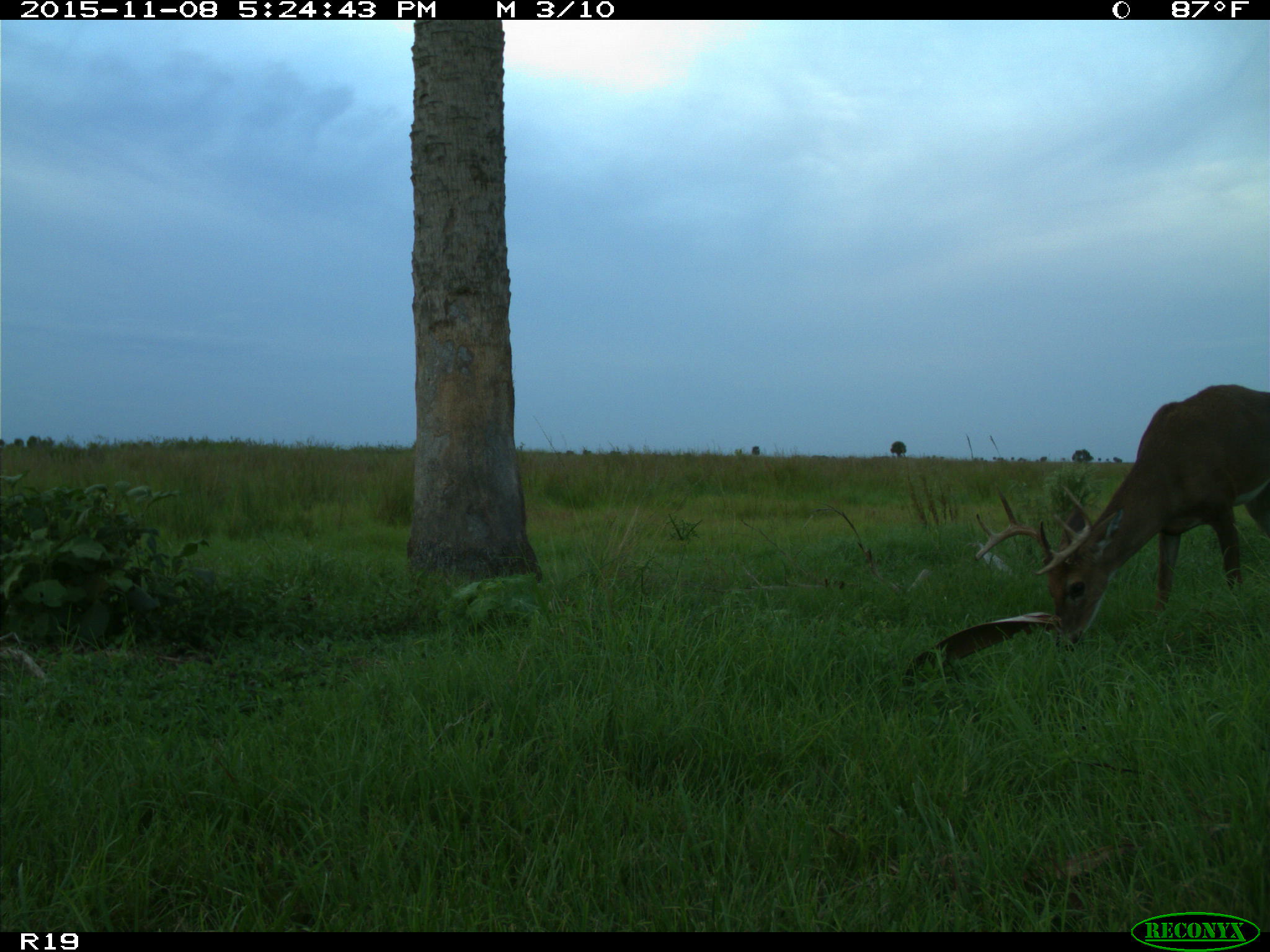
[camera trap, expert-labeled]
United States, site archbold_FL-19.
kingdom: Animalia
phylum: Chordata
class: Mammalia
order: Artiodactyla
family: Cervidae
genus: Odocoileus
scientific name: Odocoileus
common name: deer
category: unidentified deer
Unidentified deer (deer) (Odocoileus).